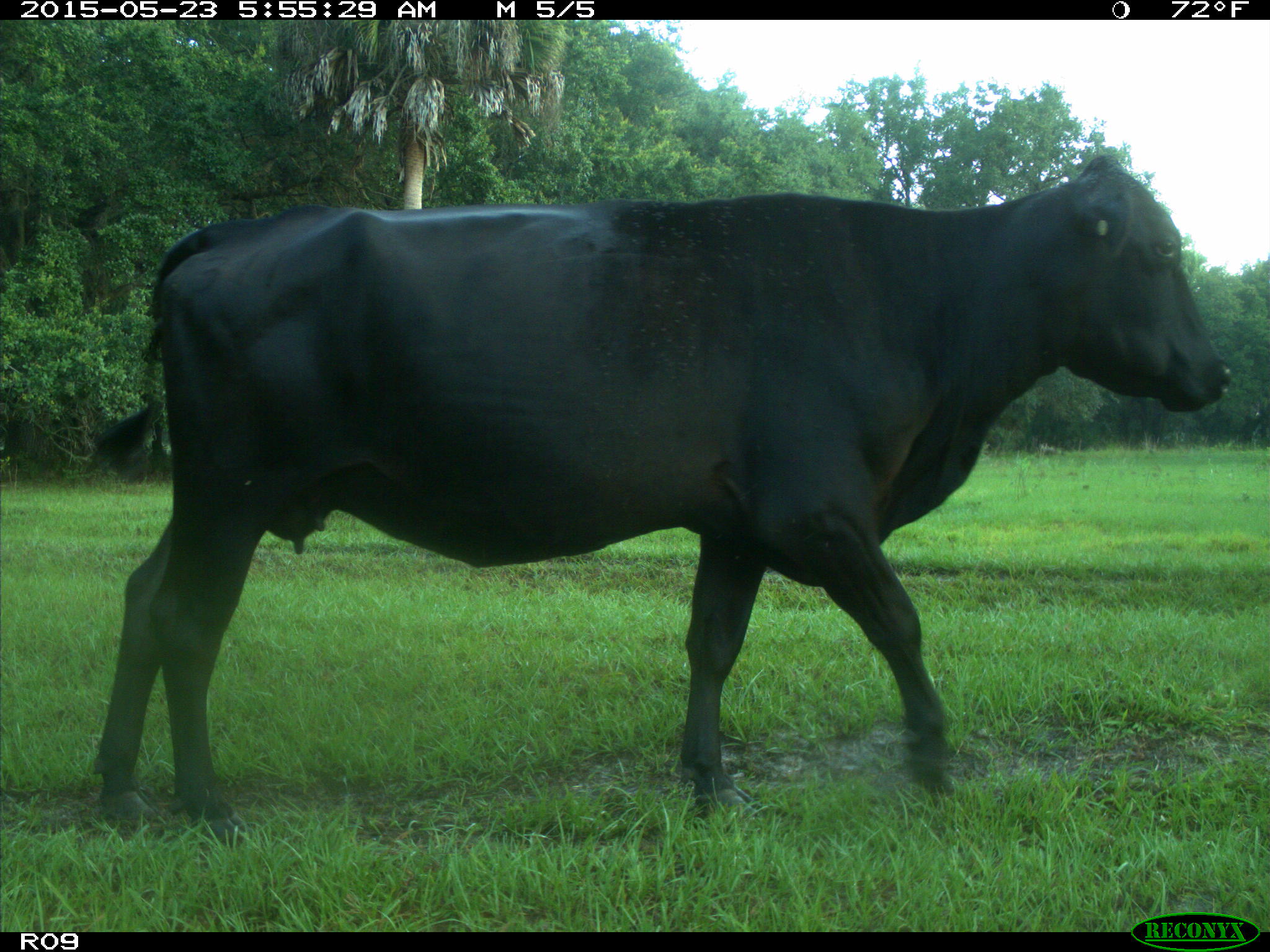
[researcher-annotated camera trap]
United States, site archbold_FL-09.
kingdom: Animalia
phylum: Chordata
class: Mammalia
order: Artiodactyla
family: Bovidae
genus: Bos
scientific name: Bos taurus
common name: domestic cow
Bos taurus (domestic cow).